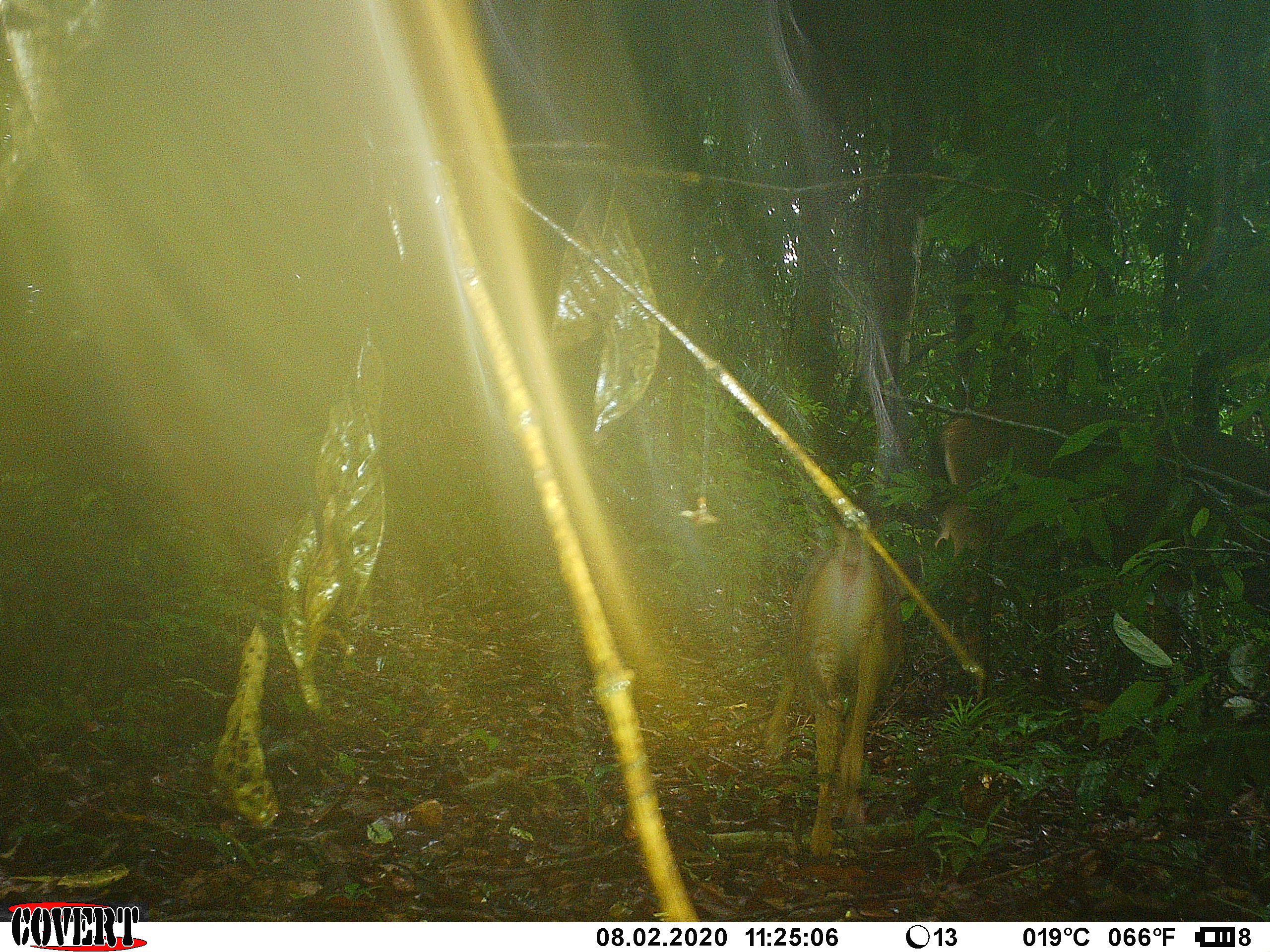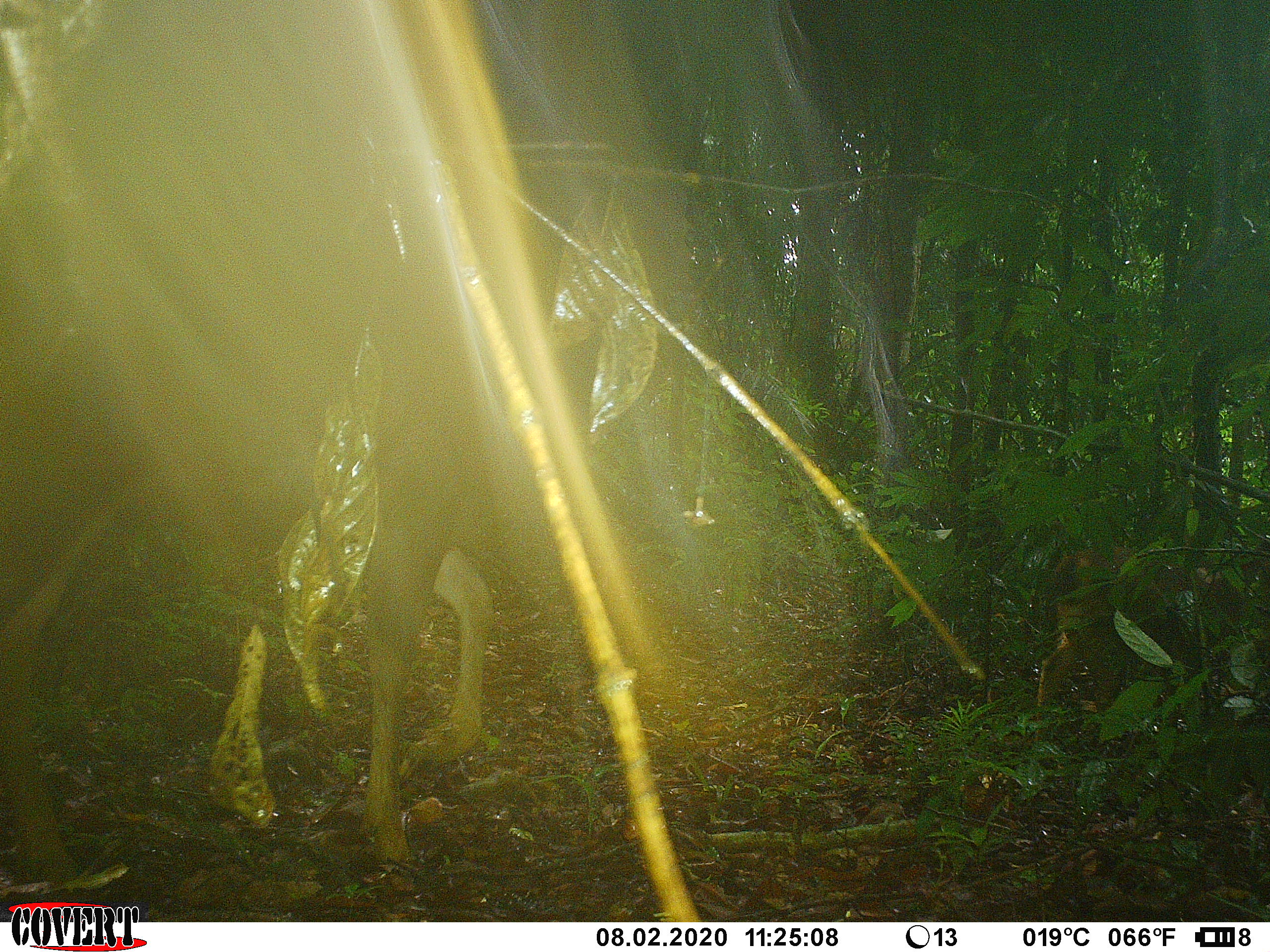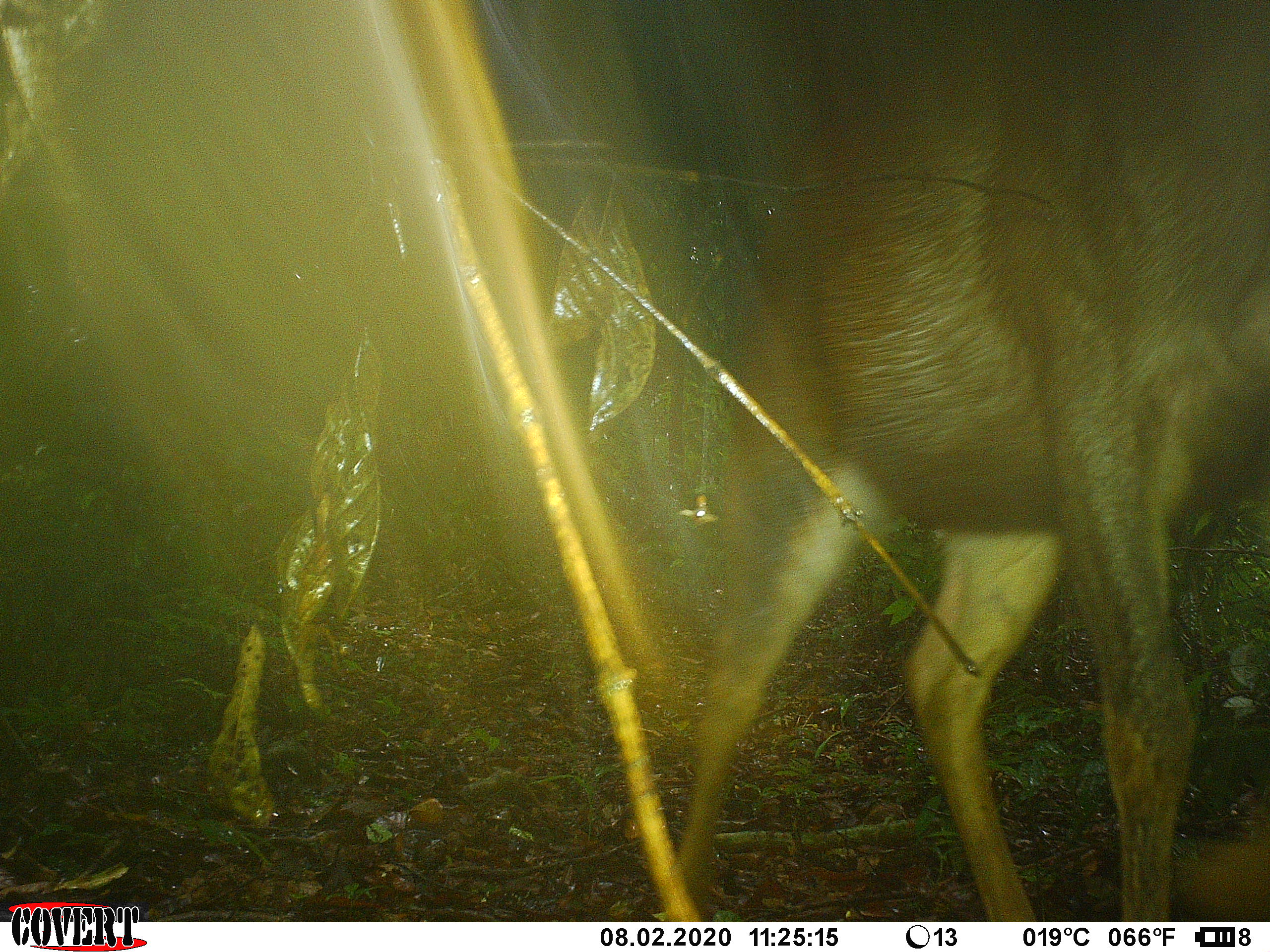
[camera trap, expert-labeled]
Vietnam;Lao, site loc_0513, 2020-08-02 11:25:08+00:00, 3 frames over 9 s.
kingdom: Animalia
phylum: Chordata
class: Mammalia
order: Artiodactyla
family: Cervidae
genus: Rusa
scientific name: Rusa unicolor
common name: sambar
Sambar (Rusa unicolor). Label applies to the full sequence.